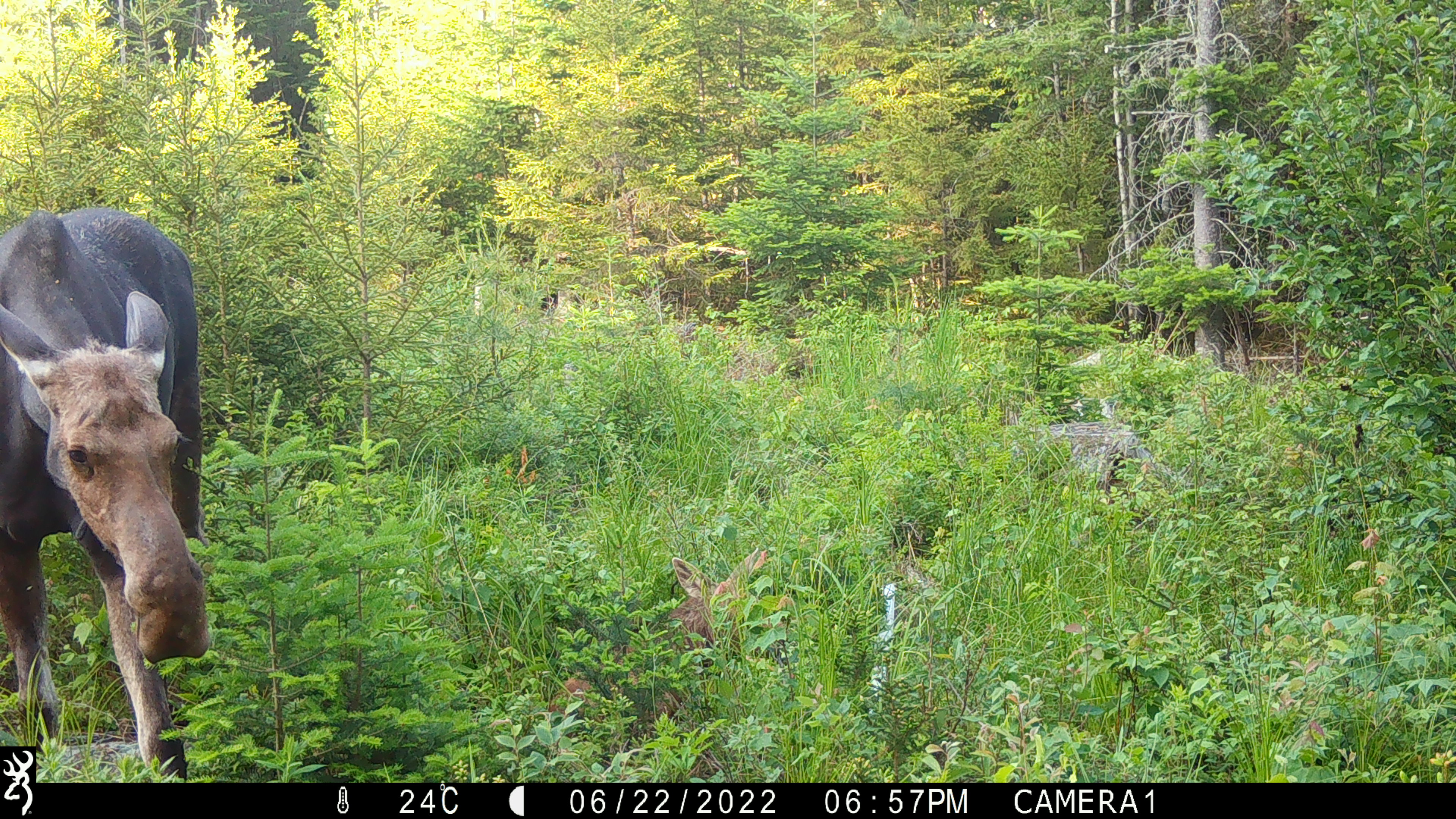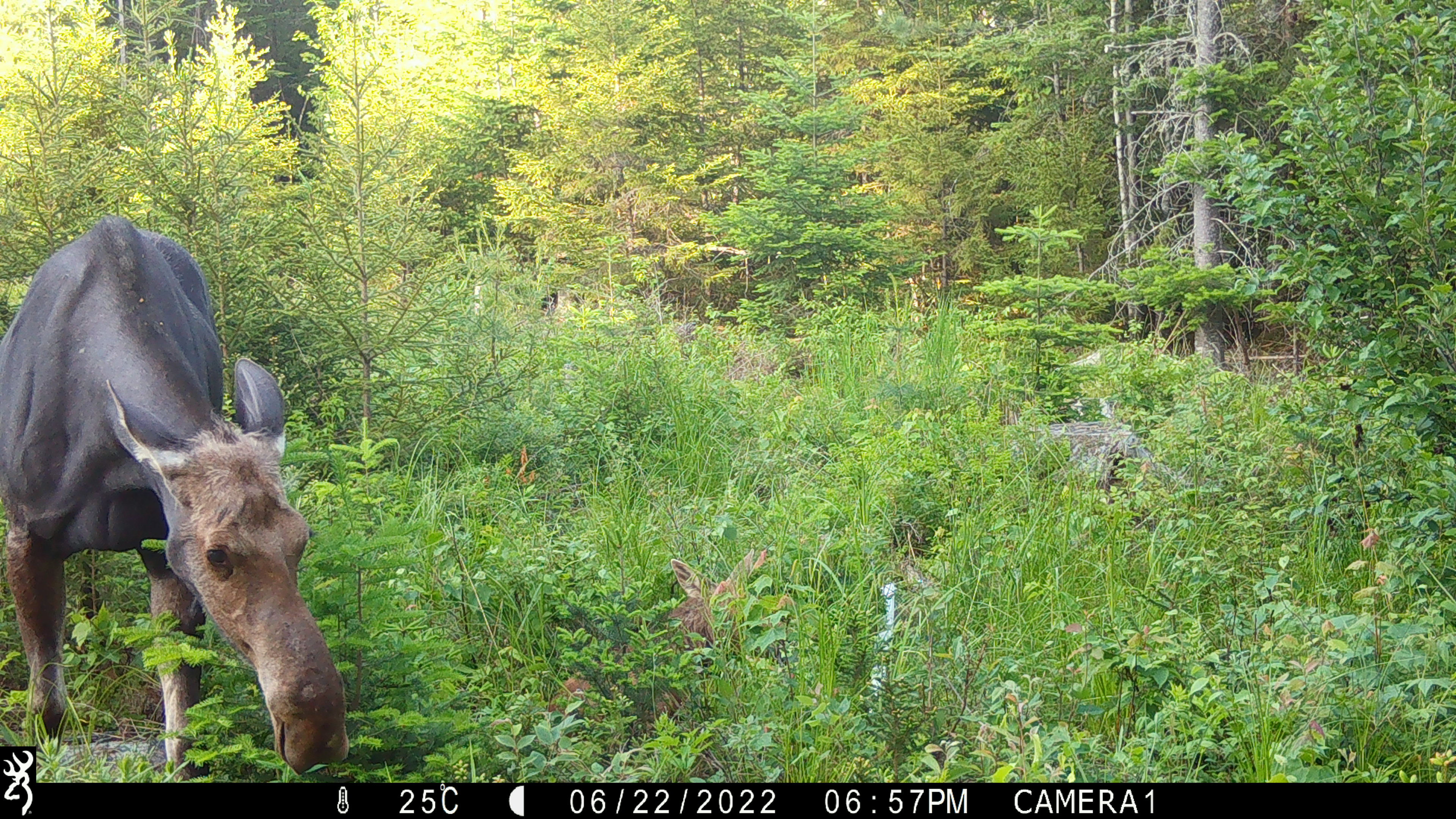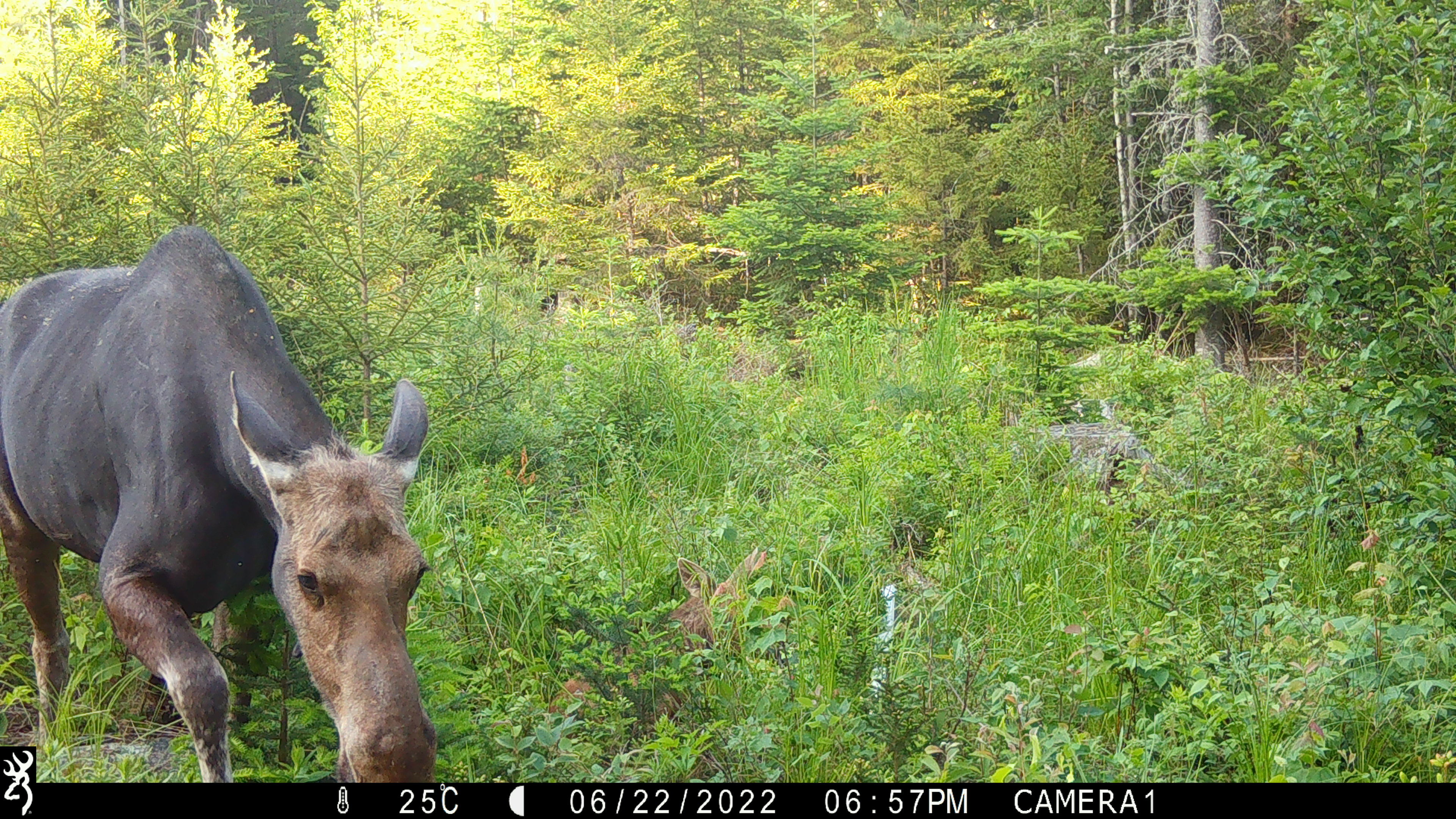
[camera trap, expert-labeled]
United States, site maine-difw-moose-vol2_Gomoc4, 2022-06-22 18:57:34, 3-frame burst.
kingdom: Animalia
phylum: Chordata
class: Mammalia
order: Artiodactyla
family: Cervidae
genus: Alces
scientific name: Alces alces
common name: moose